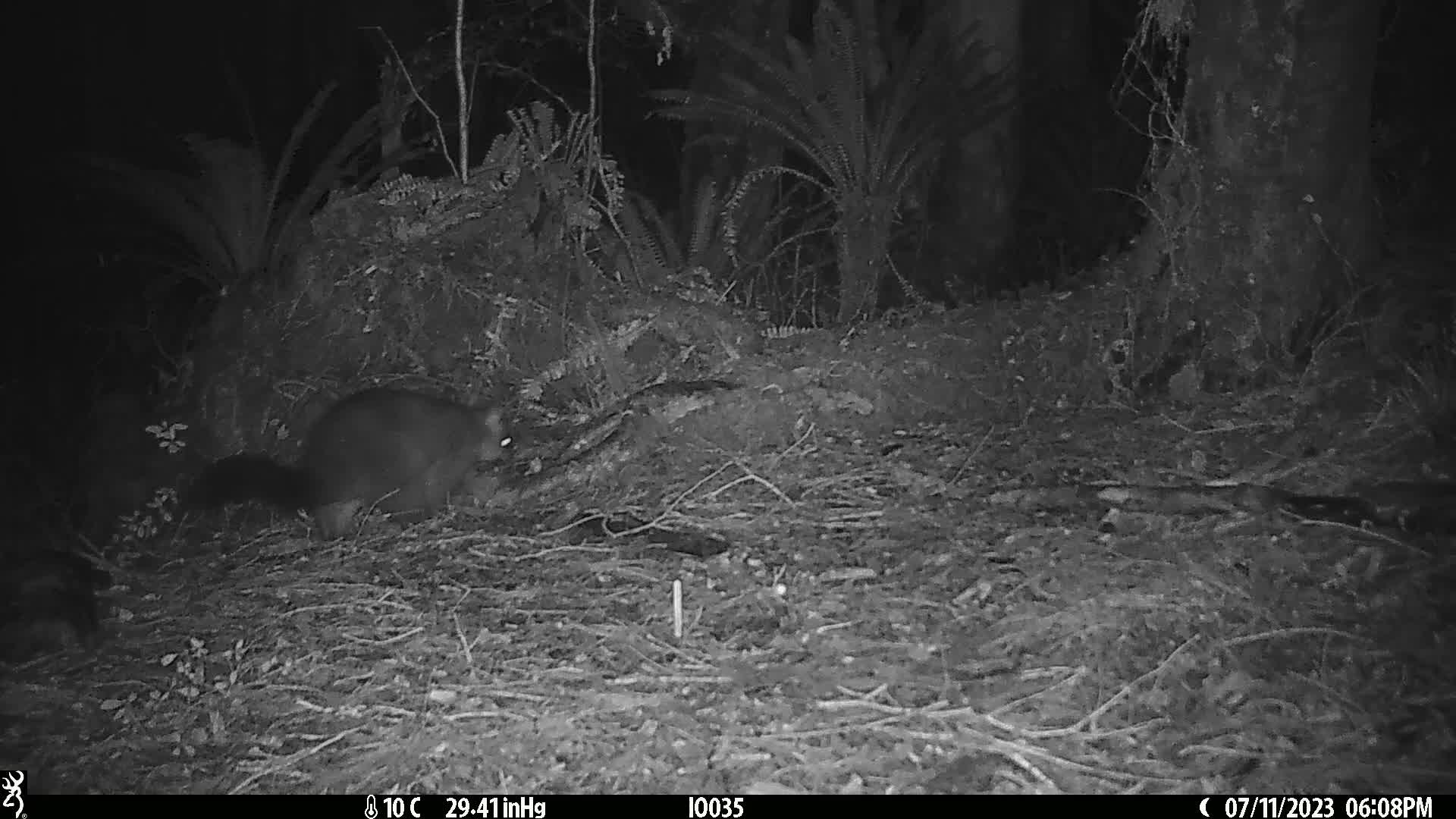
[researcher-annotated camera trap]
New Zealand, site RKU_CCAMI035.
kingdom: Animalia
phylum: Chordata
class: Mammalia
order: Diprotodontia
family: Phalangeridae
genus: Trichosurus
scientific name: Trichosurus vulpecula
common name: common brushtail possum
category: possum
Possum (common brushtail possum) (Trichosurus vulpecula).